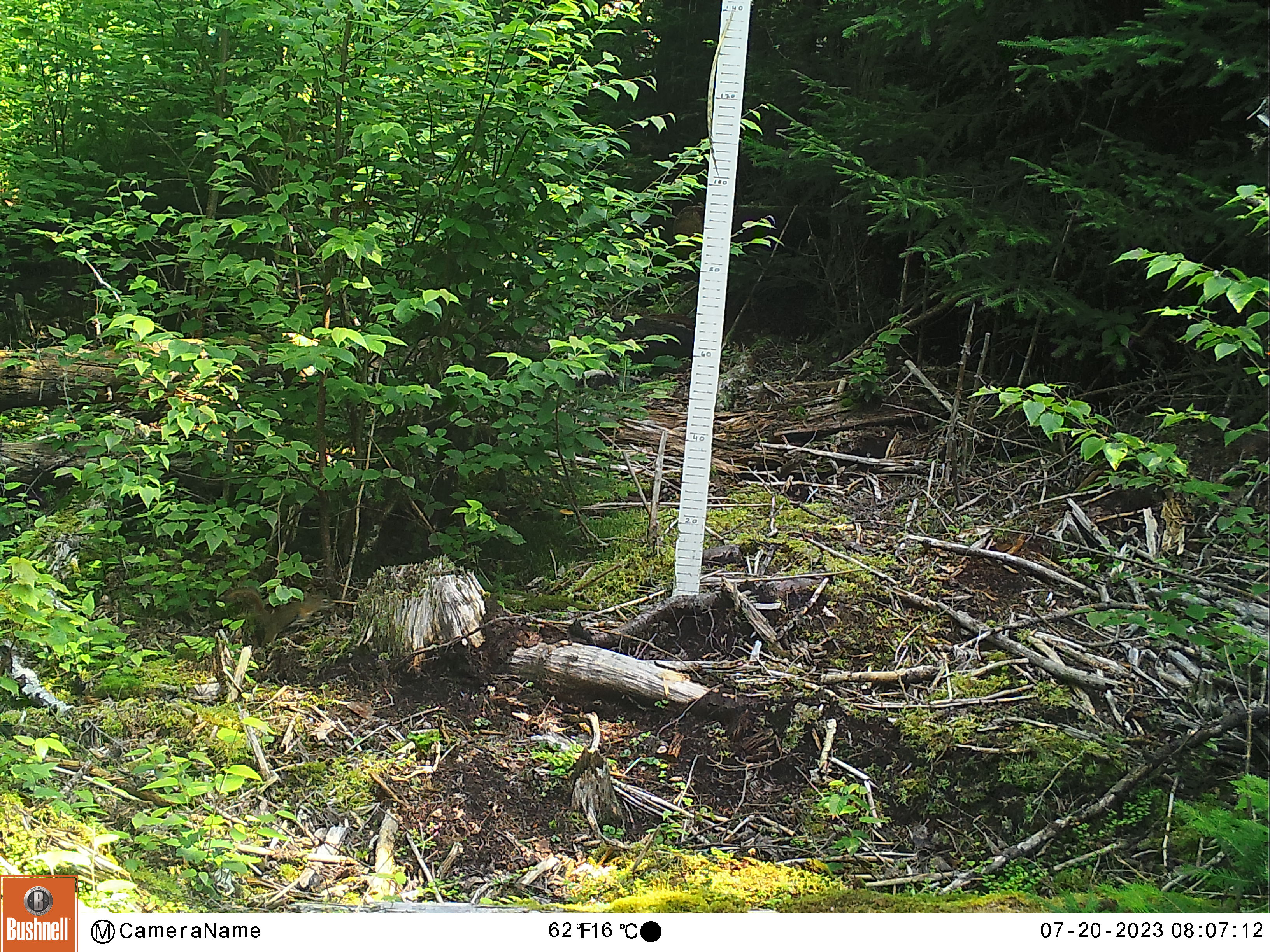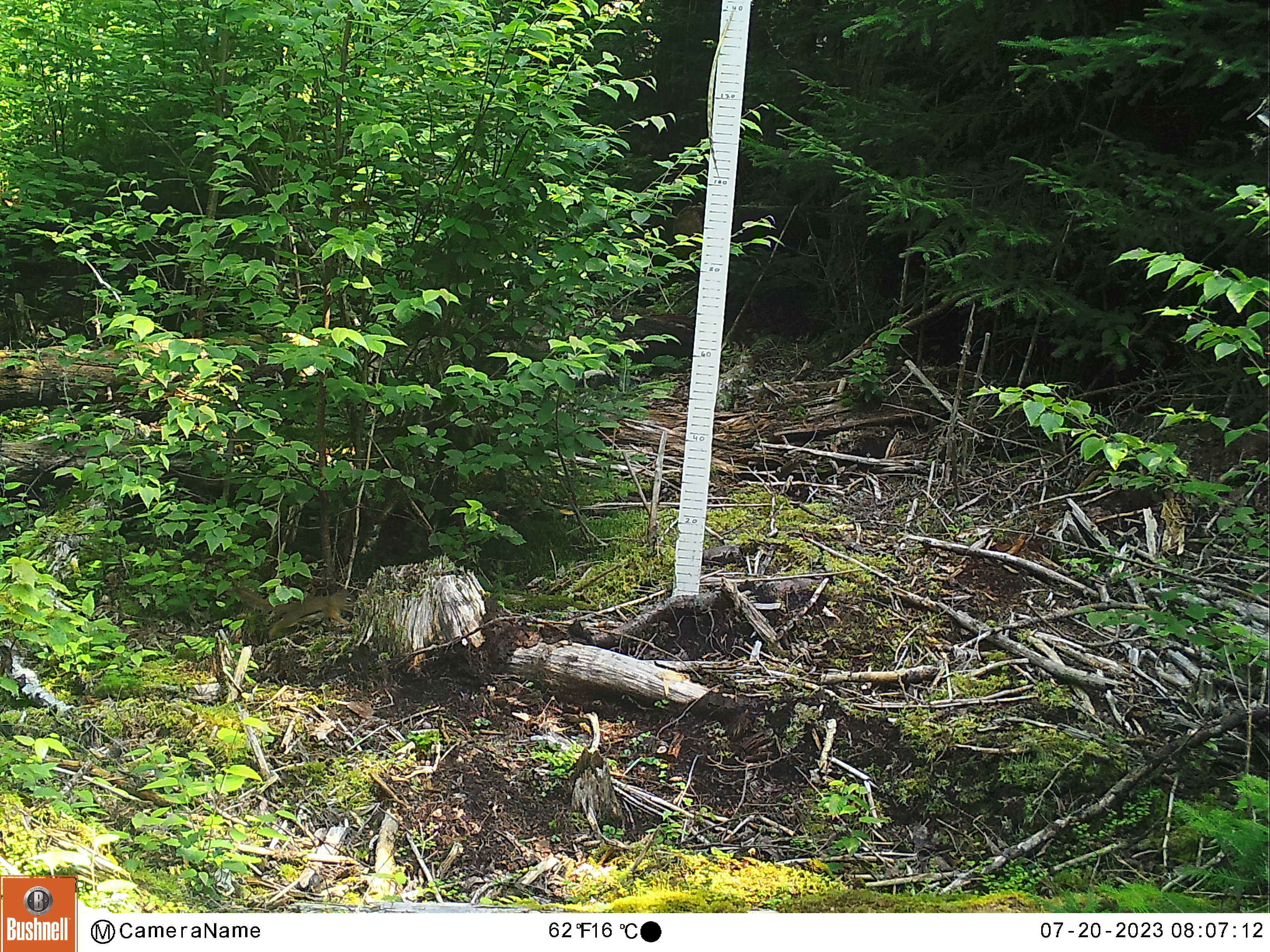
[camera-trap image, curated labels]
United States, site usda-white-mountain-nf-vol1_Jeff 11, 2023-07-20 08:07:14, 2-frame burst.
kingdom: Animalia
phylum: Chordata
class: Mammalia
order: Rodentia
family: Sciuridae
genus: Tamiasciurus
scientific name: Tamiasciurus hudsonicus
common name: red squirrel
Red squirrel (Tamiasciurus hudsonicus).